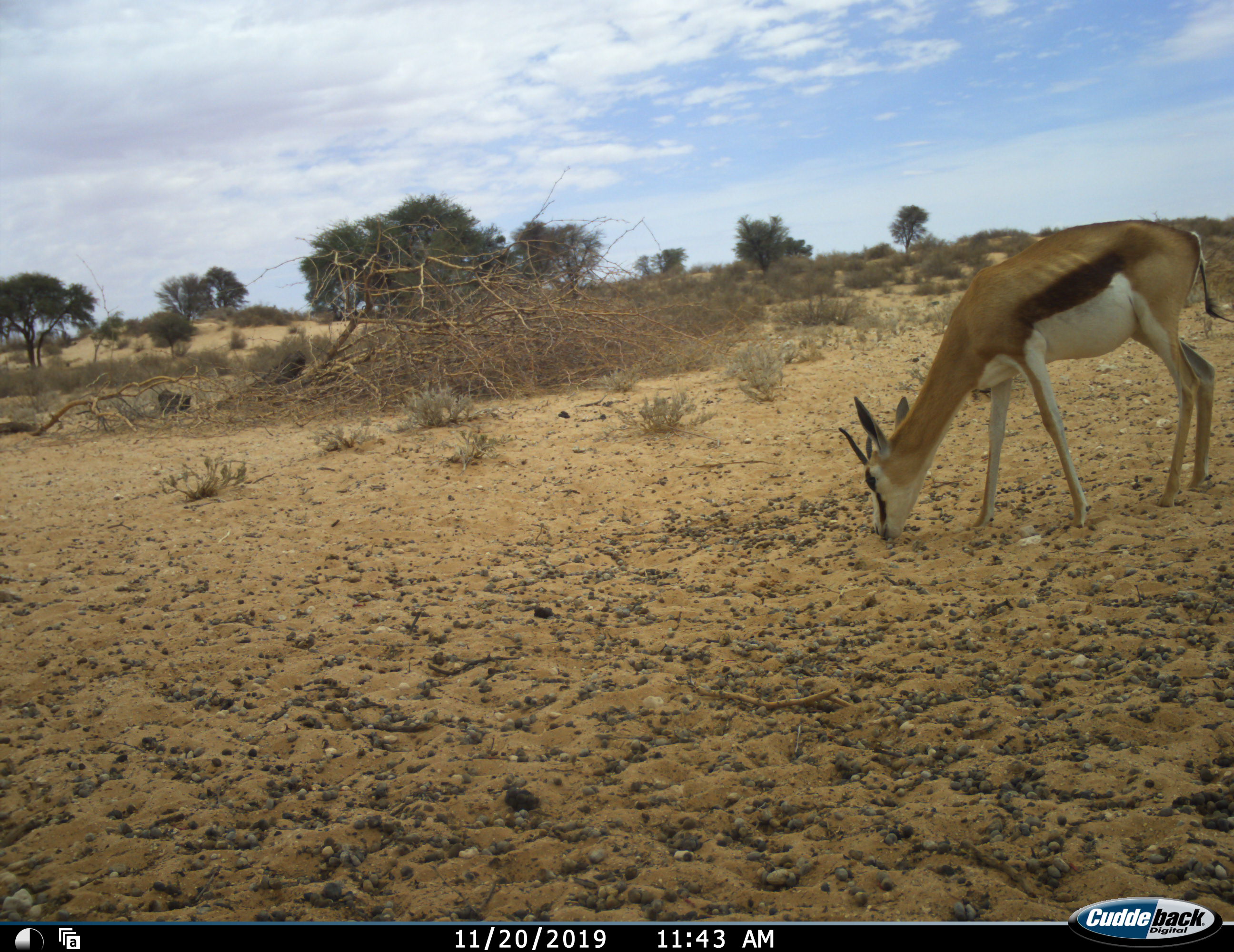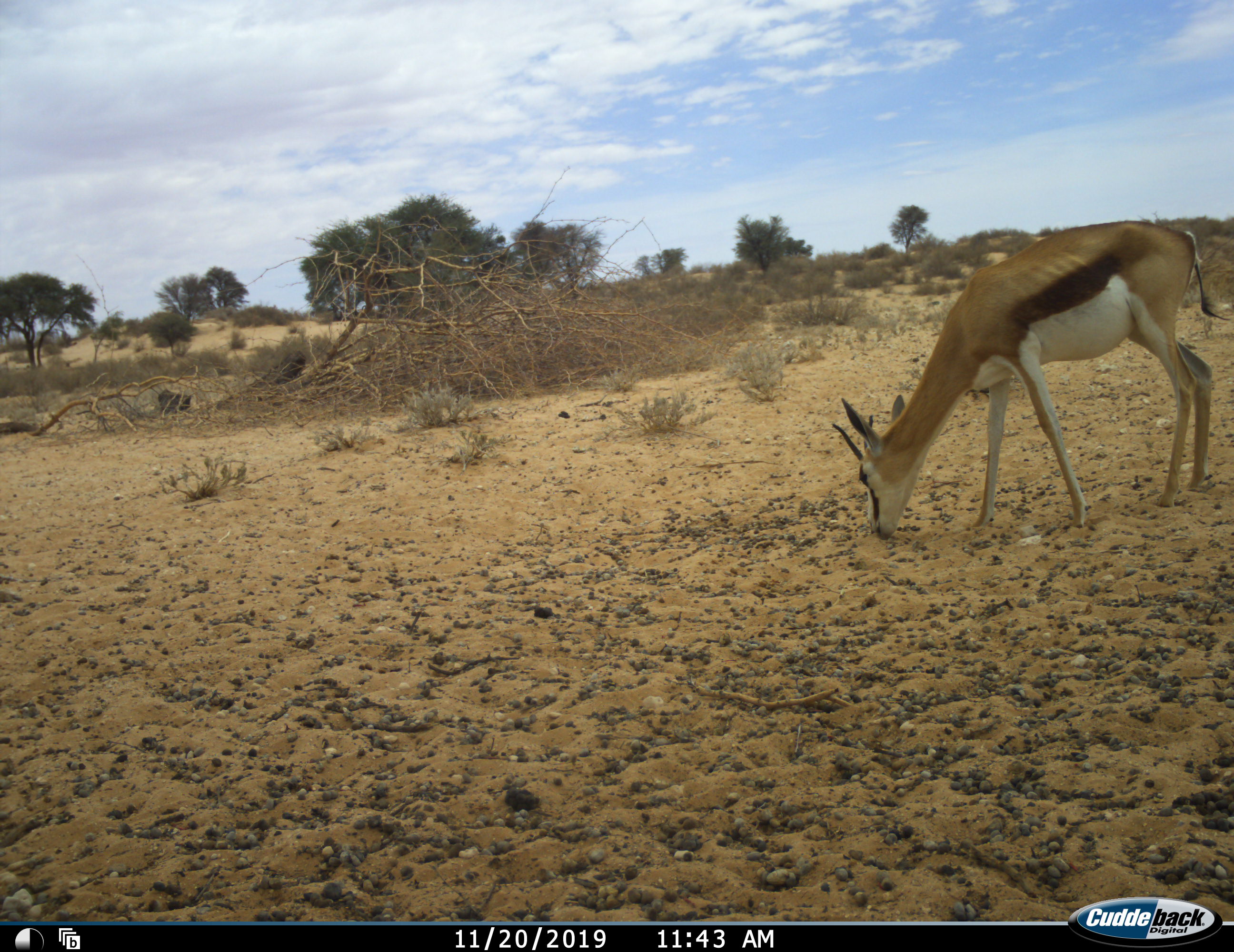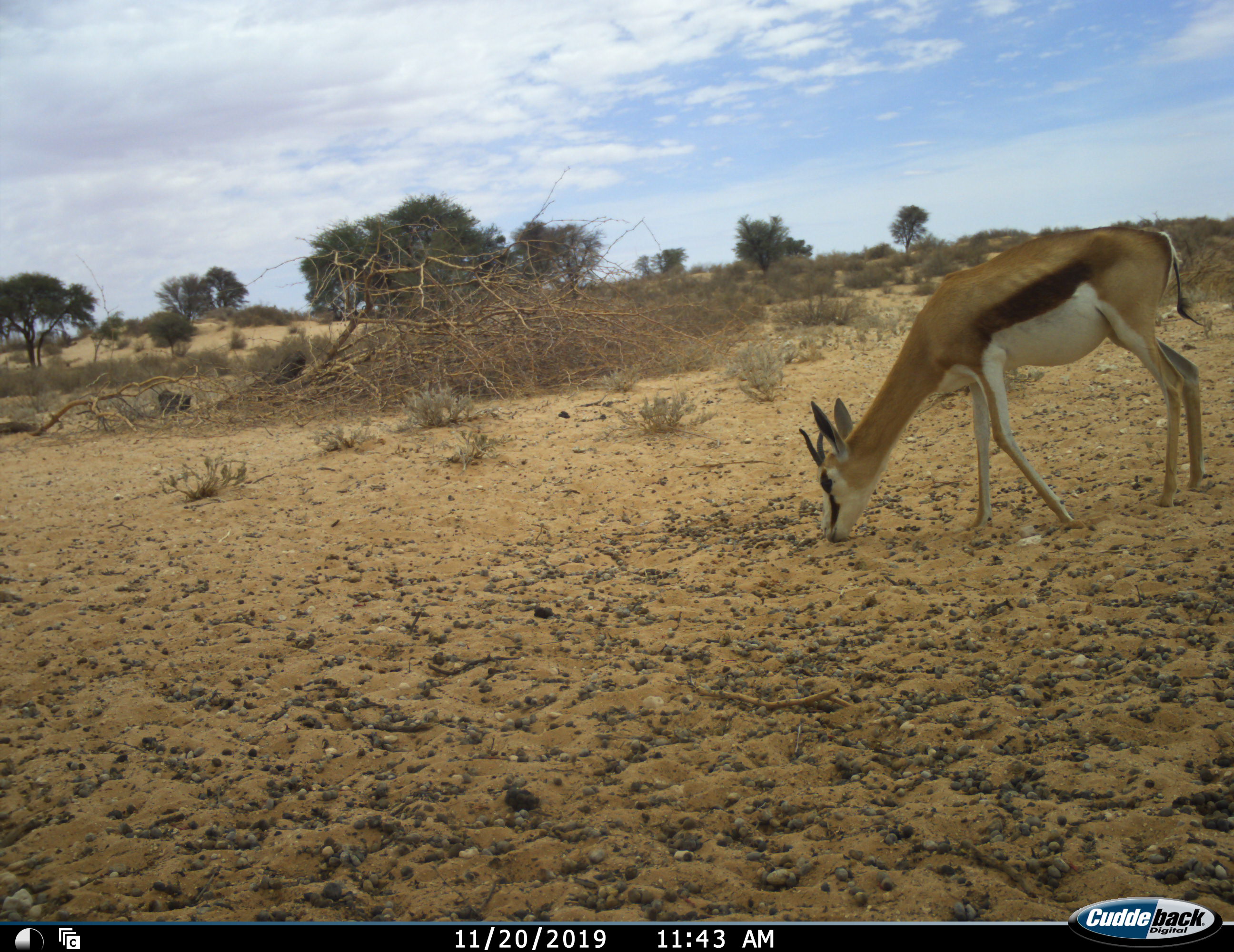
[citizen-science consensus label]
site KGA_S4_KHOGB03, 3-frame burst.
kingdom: Animalia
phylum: Chordata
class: Mammalia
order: Artiodactyla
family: Bovidae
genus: Antidorcas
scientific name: Antidorcas marsupialis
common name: springbok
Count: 1.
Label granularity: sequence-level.